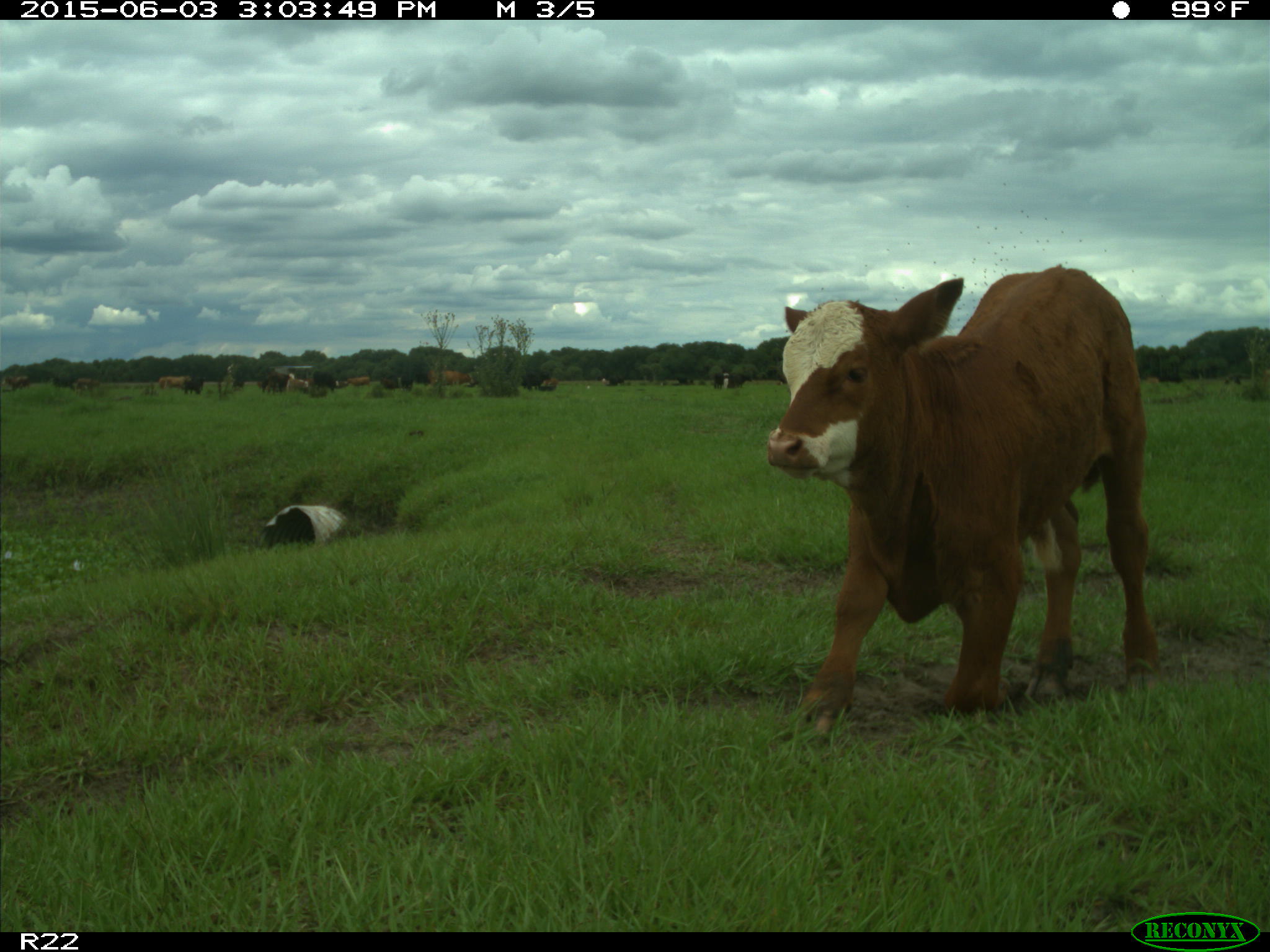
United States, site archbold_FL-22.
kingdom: Animalia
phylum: Chordata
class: Mammalia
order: Artiodactyla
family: Bovidae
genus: Bos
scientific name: Bos taurus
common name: domestic cow